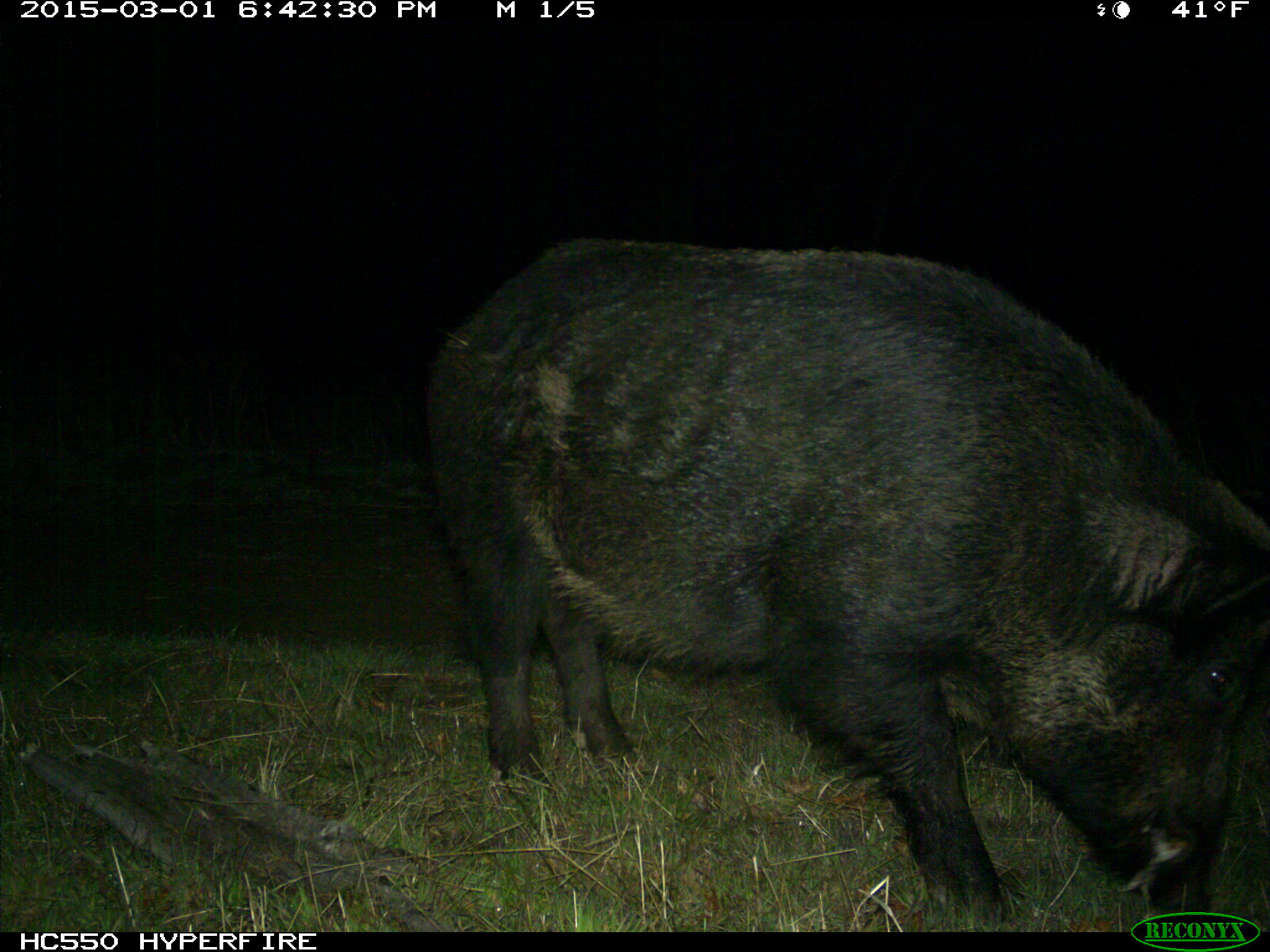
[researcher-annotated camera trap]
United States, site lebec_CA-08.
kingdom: Animalia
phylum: Chordata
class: Mammalia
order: Artiodactyla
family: Suidae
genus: Sus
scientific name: Sus scrofa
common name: wild boar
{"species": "Sus scrofa (wild boar)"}